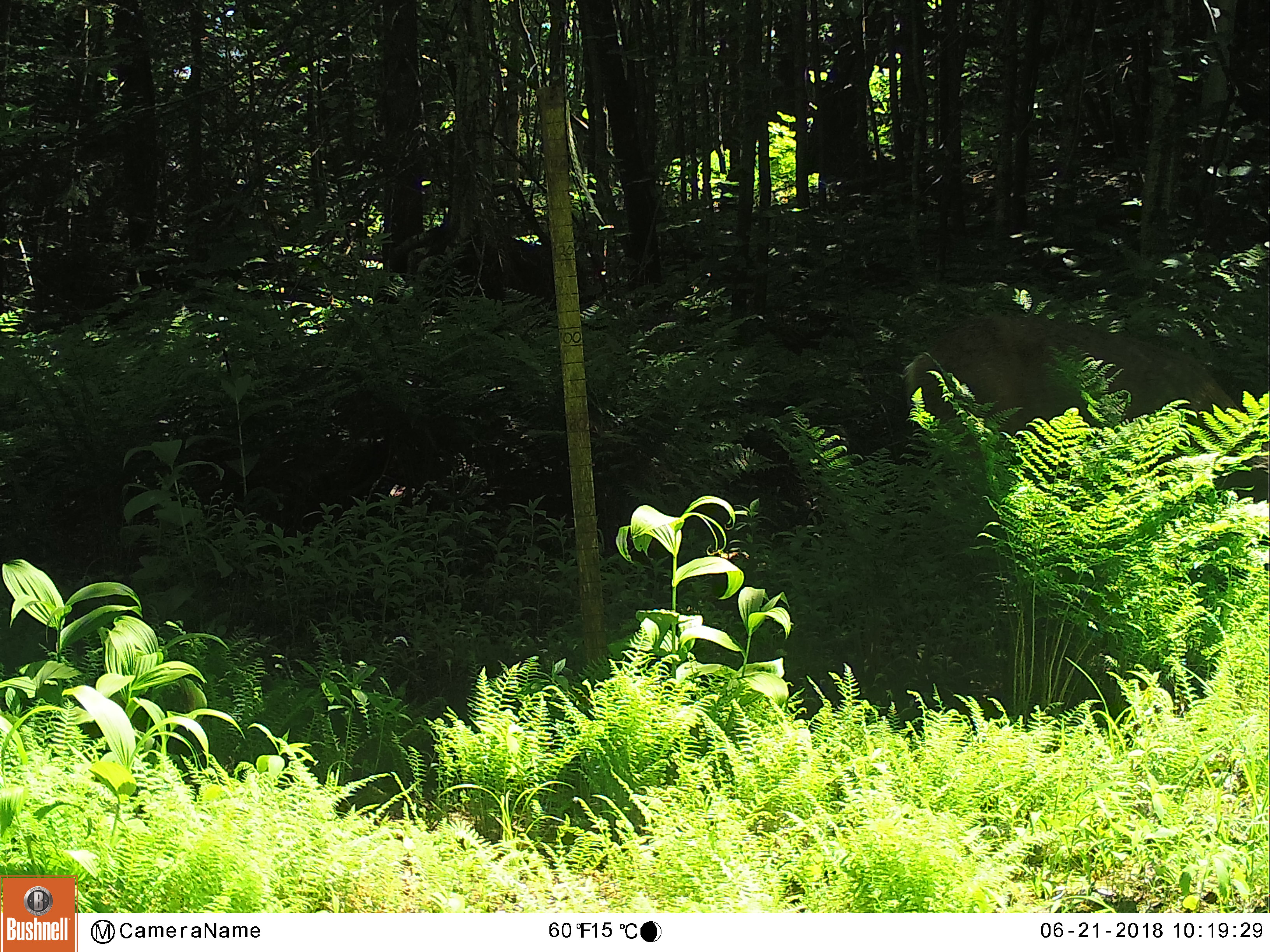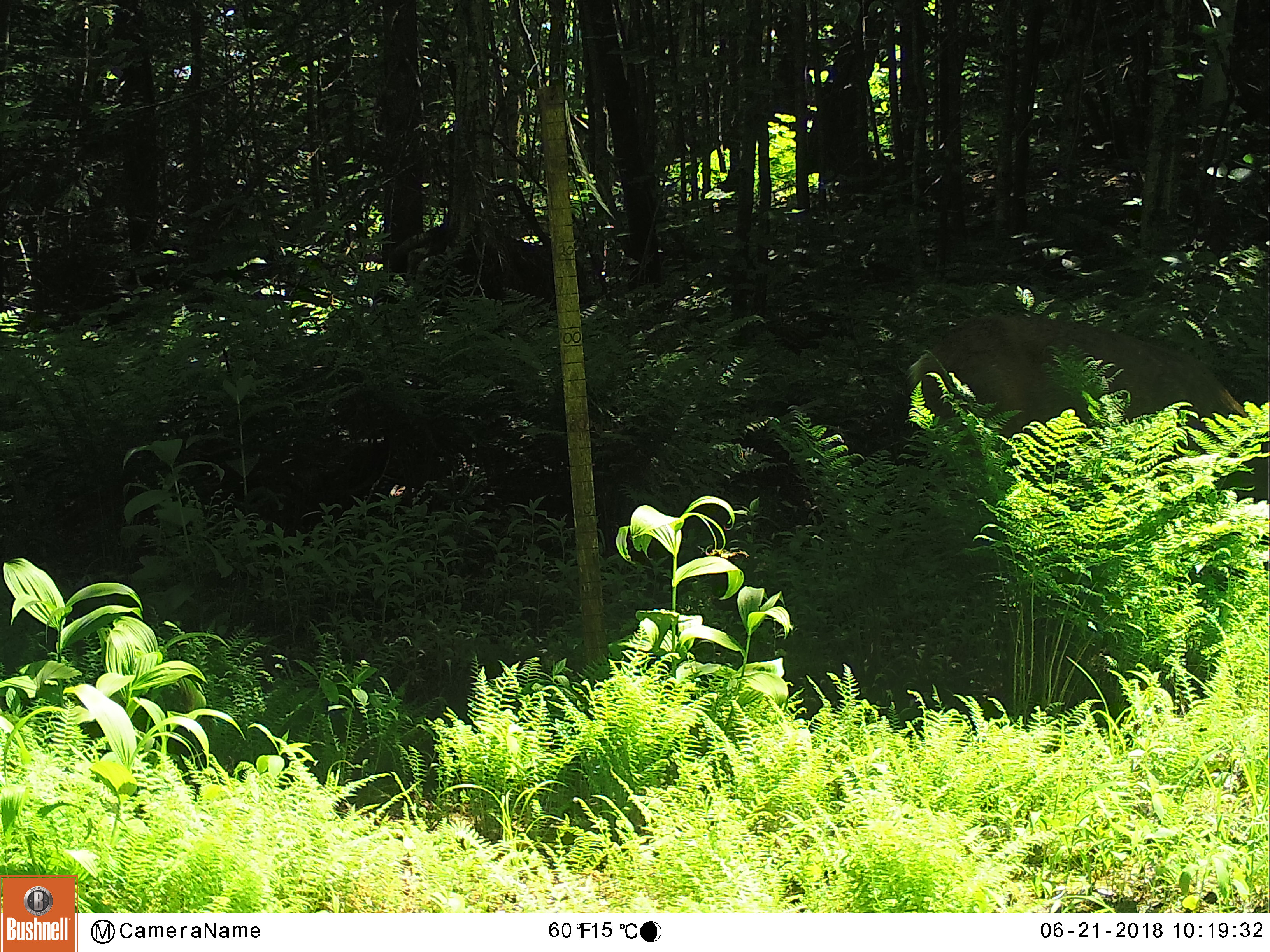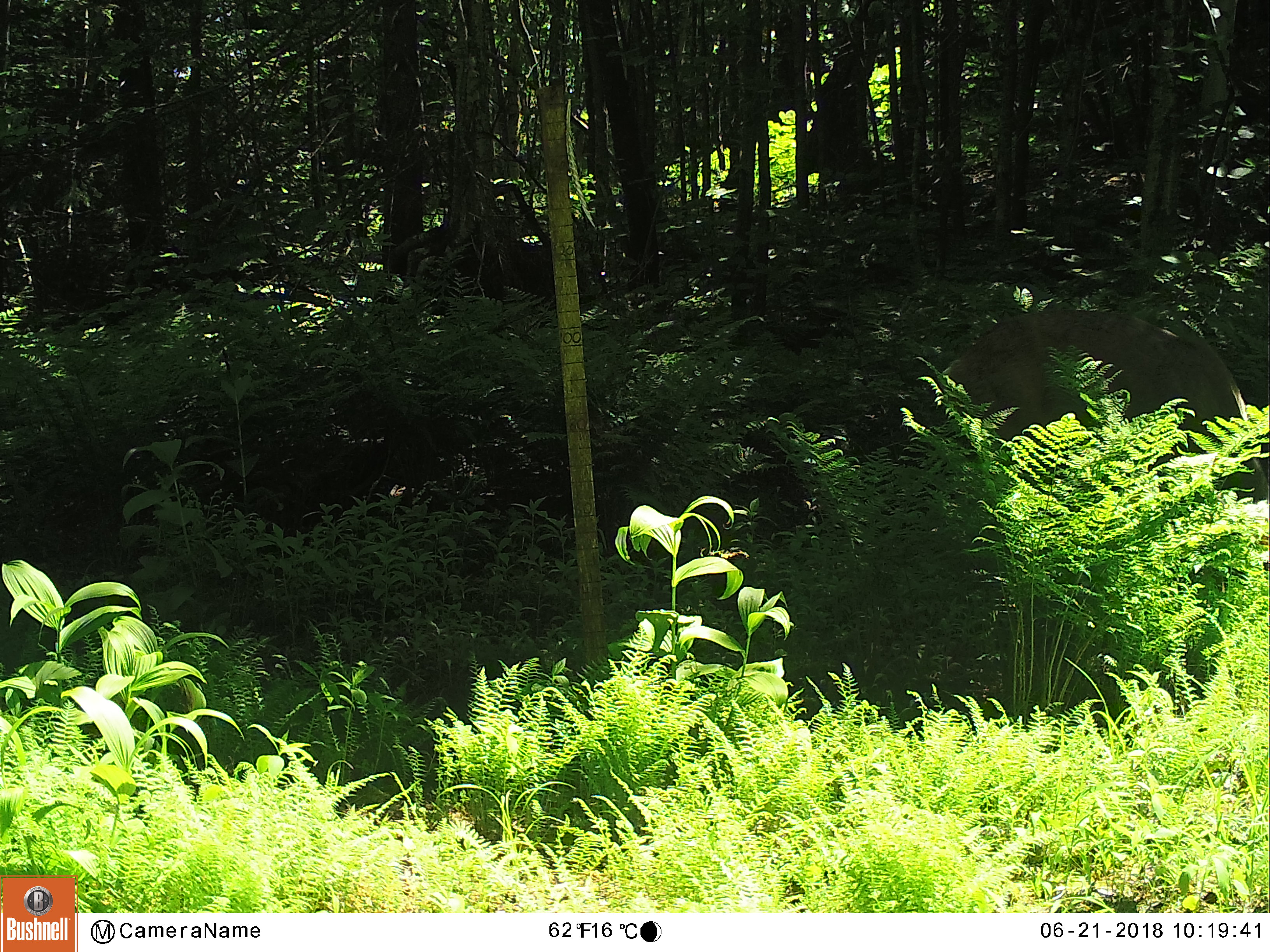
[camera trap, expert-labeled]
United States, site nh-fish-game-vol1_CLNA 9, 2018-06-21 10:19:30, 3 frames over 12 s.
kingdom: Animalia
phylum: Chordata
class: Mammalia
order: Artiodactyla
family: Cervidae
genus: Odocoileus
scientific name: Odocoileus virginianus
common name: white-tailed deer